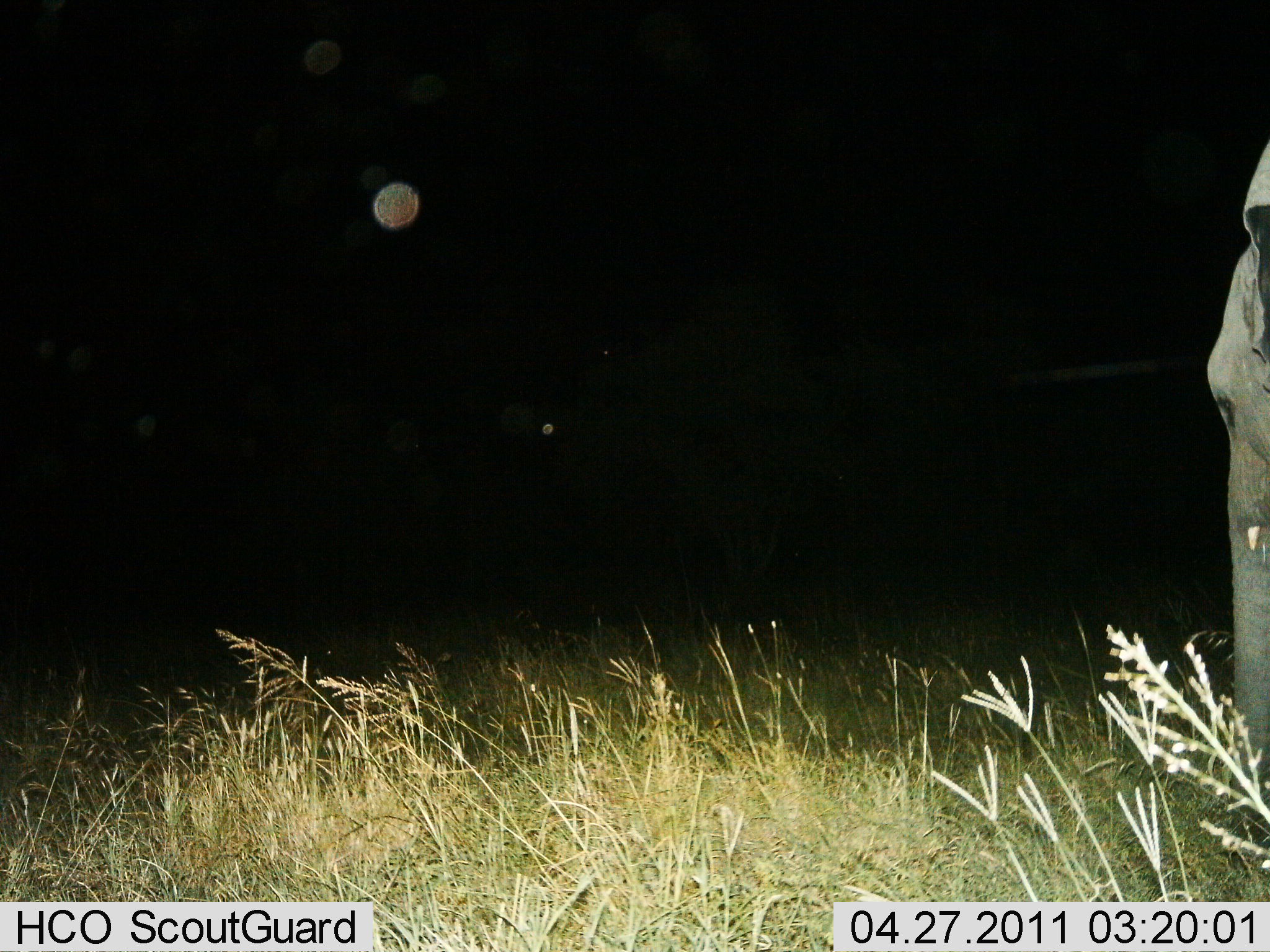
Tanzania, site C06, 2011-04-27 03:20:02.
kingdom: Animalia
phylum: Chordata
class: Mammalia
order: Proboscidea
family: Elephantidae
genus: Loxodonta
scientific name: Loxodonta africana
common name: african bush elephant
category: elephant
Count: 1.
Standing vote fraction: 82%.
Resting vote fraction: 9%.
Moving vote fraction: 9%.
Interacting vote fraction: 0%.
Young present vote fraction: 0%.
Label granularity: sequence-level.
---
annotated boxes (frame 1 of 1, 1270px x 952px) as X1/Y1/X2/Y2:
animal: 1205/137/1270/864